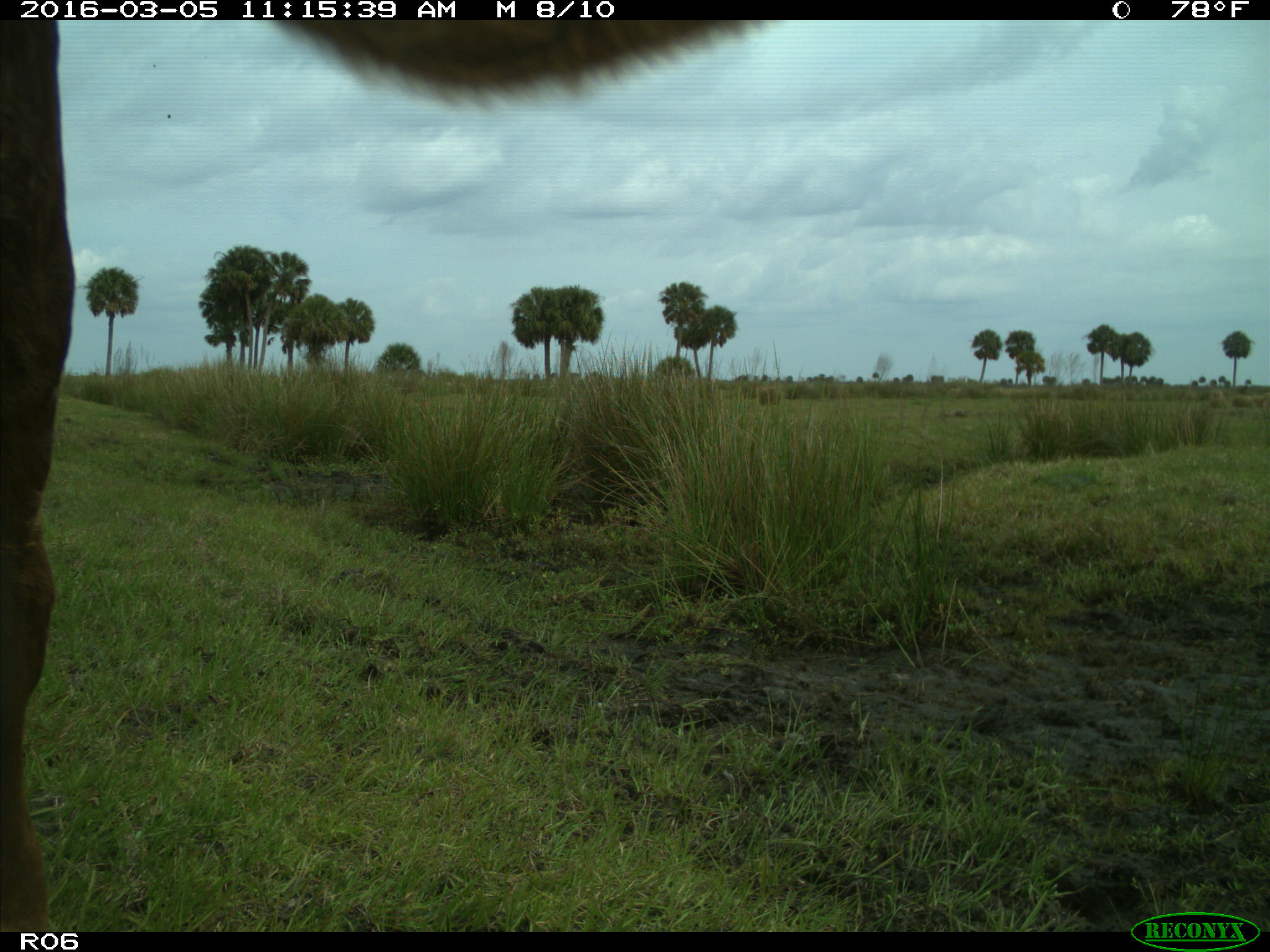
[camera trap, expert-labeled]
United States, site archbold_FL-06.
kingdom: Animalia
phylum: Chordata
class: Mammalia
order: Artiodactyla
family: Bovidae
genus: Bos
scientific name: Bos taurus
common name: domestic cow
Bos taurus (domestic cow).